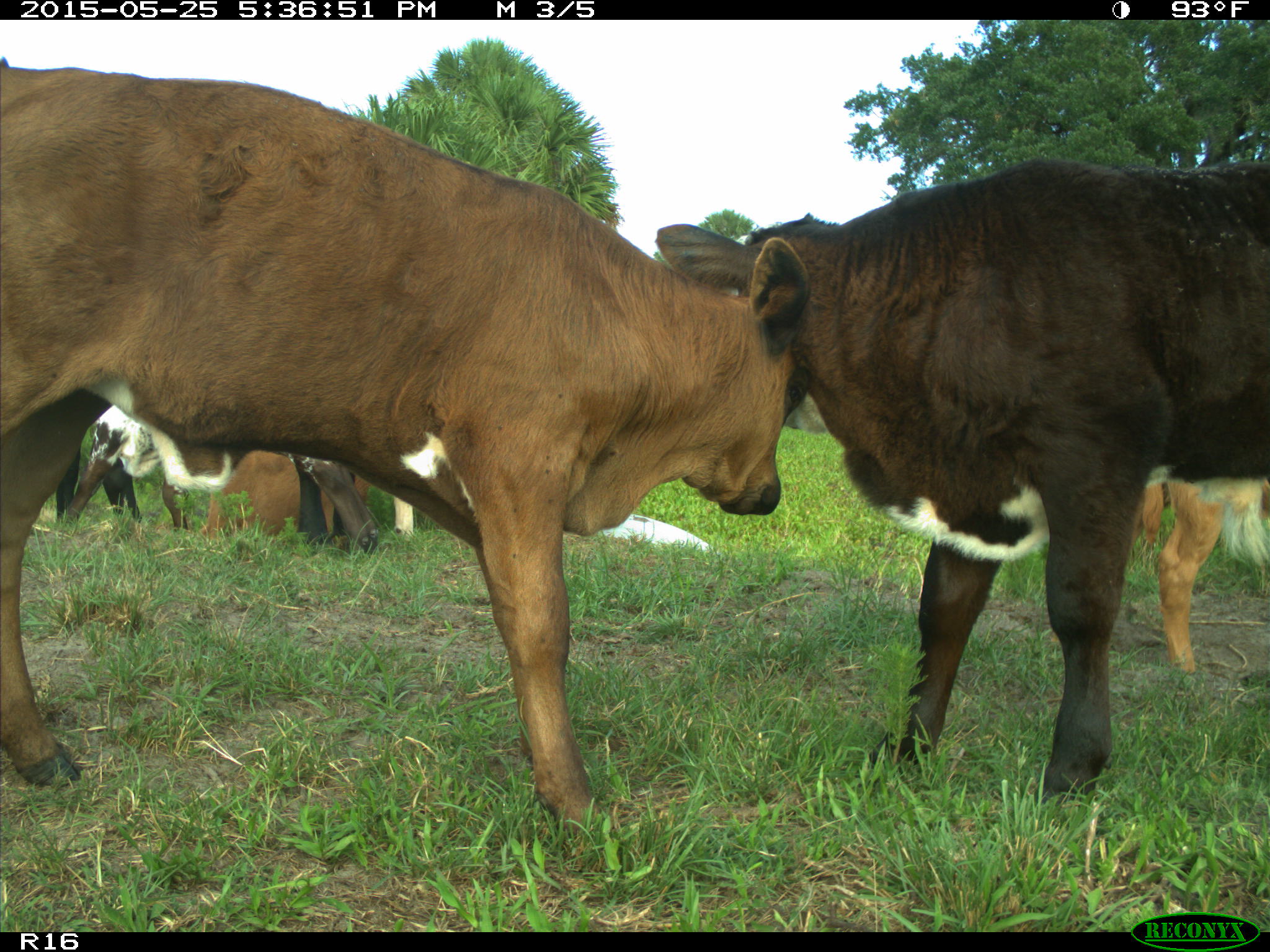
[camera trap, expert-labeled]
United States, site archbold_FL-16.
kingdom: Animalia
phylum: Chordata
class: Mammalia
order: Artiodactyla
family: Bovidae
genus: Bos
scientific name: Bos taurus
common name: domestic cow